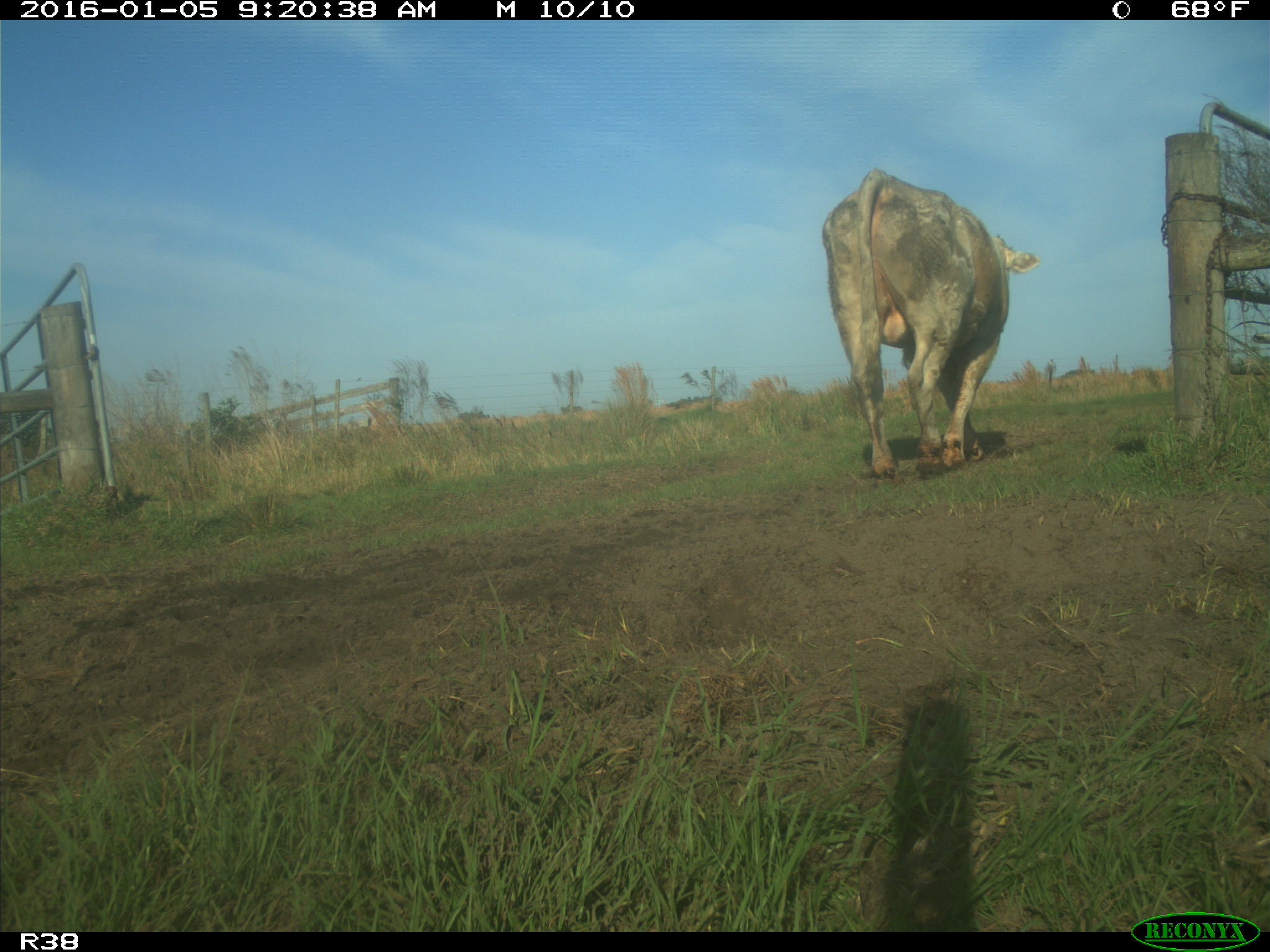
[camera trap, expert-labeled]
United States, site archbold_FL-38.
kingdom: Animalia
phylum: Chordata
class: Mammalia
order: Artiodactyla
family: Bovidae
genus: Bos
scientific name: Bos taurus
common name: domestic cow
Bos taurus (domestic cow).